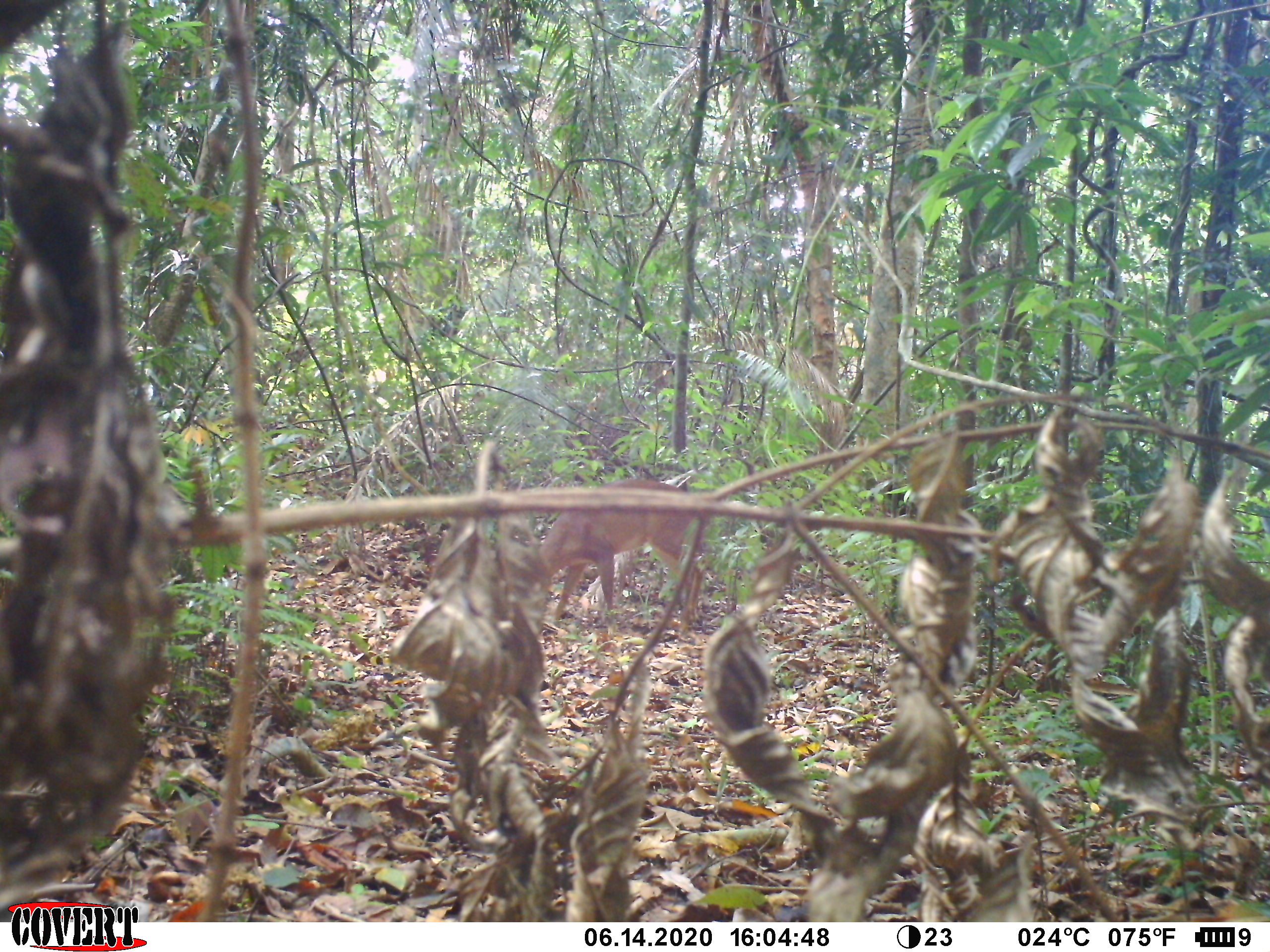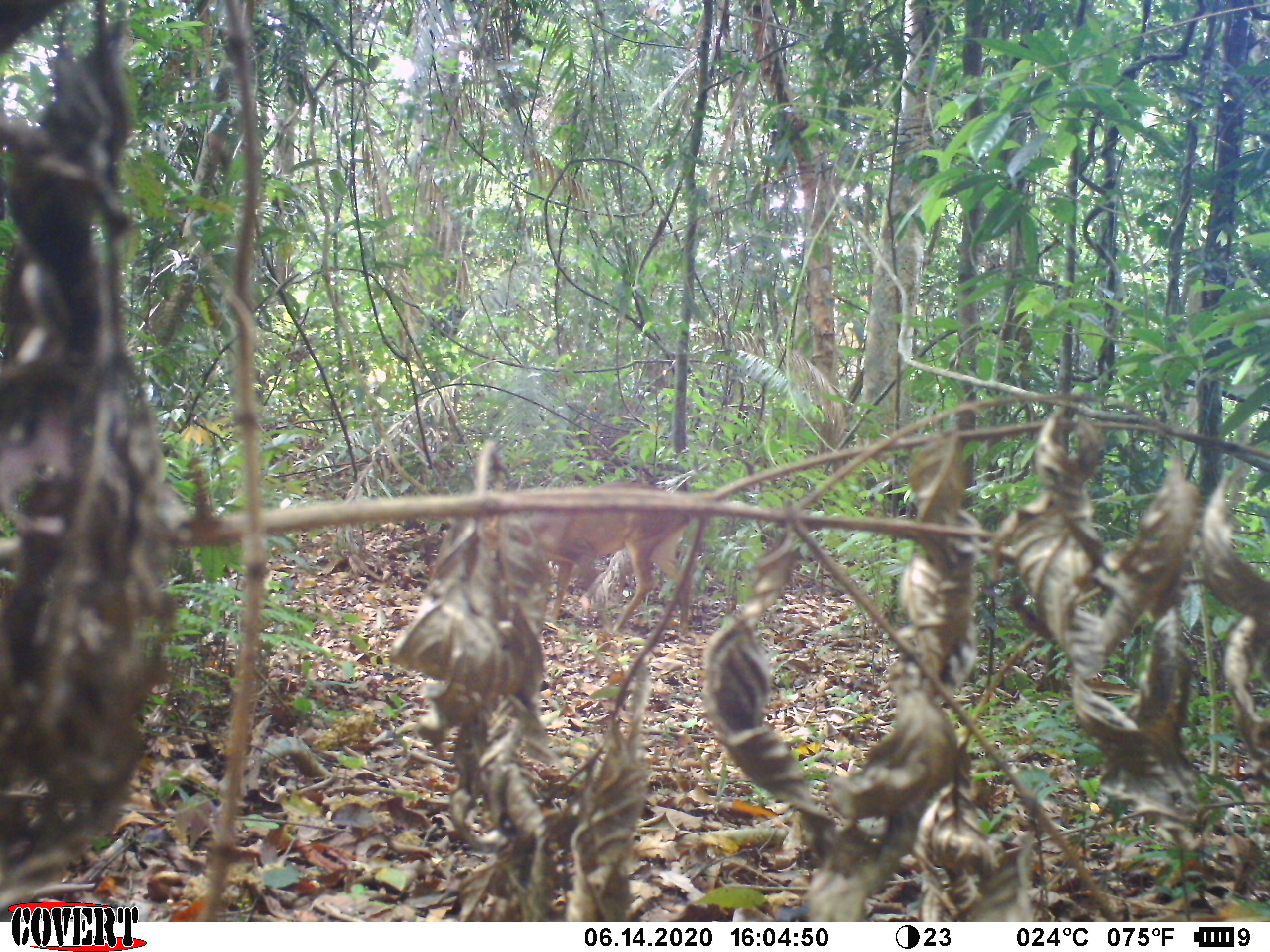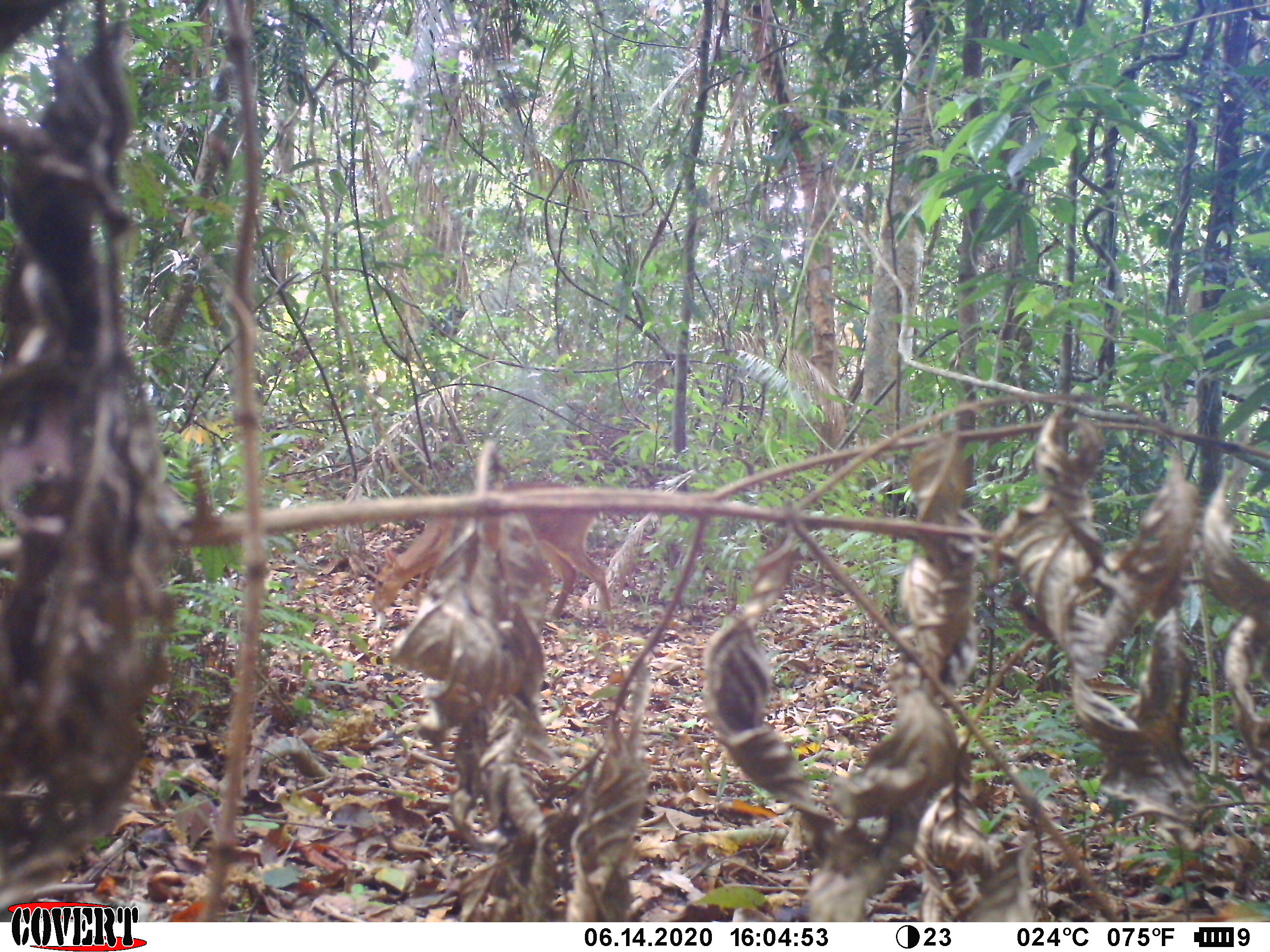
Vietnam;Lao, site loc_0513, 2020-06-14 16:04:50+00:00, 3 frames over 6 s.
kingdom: Animalia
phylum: Chordata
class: Mammalia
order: Artiodactyla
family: Cervidae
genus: Muntiacus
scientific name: Muntiacus vuquangensis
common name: large-antlered muntjac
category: large antlered muntjac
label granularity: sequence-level